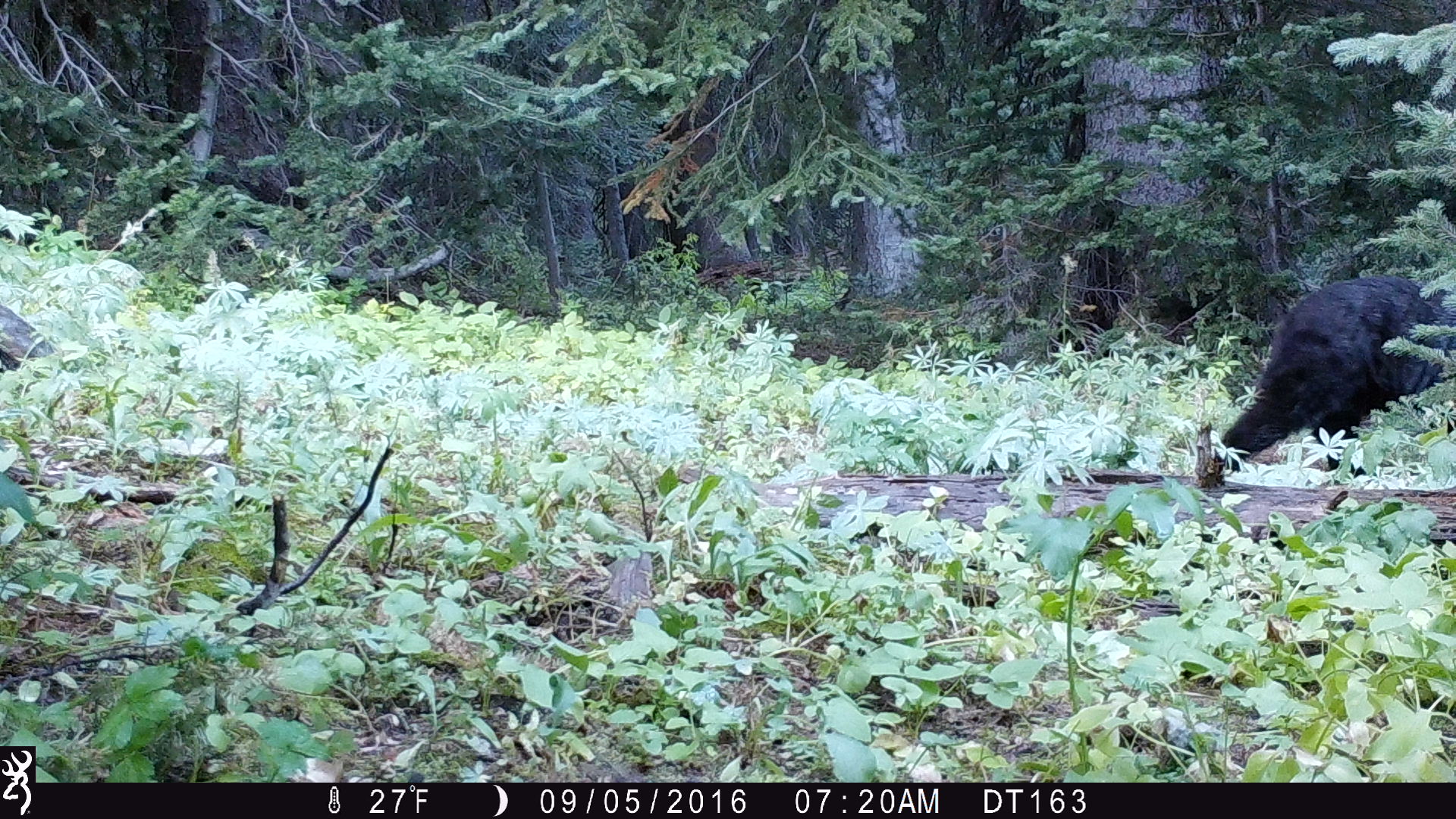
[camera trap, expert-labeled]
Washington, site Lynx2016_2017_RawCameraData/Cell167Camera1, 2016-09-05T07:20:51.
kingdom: Animalia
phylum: Chordata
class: Mammalia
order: Carnivora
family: Ursidae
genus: Ursus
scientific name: Ursus americanus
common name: american black bear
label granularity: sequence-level